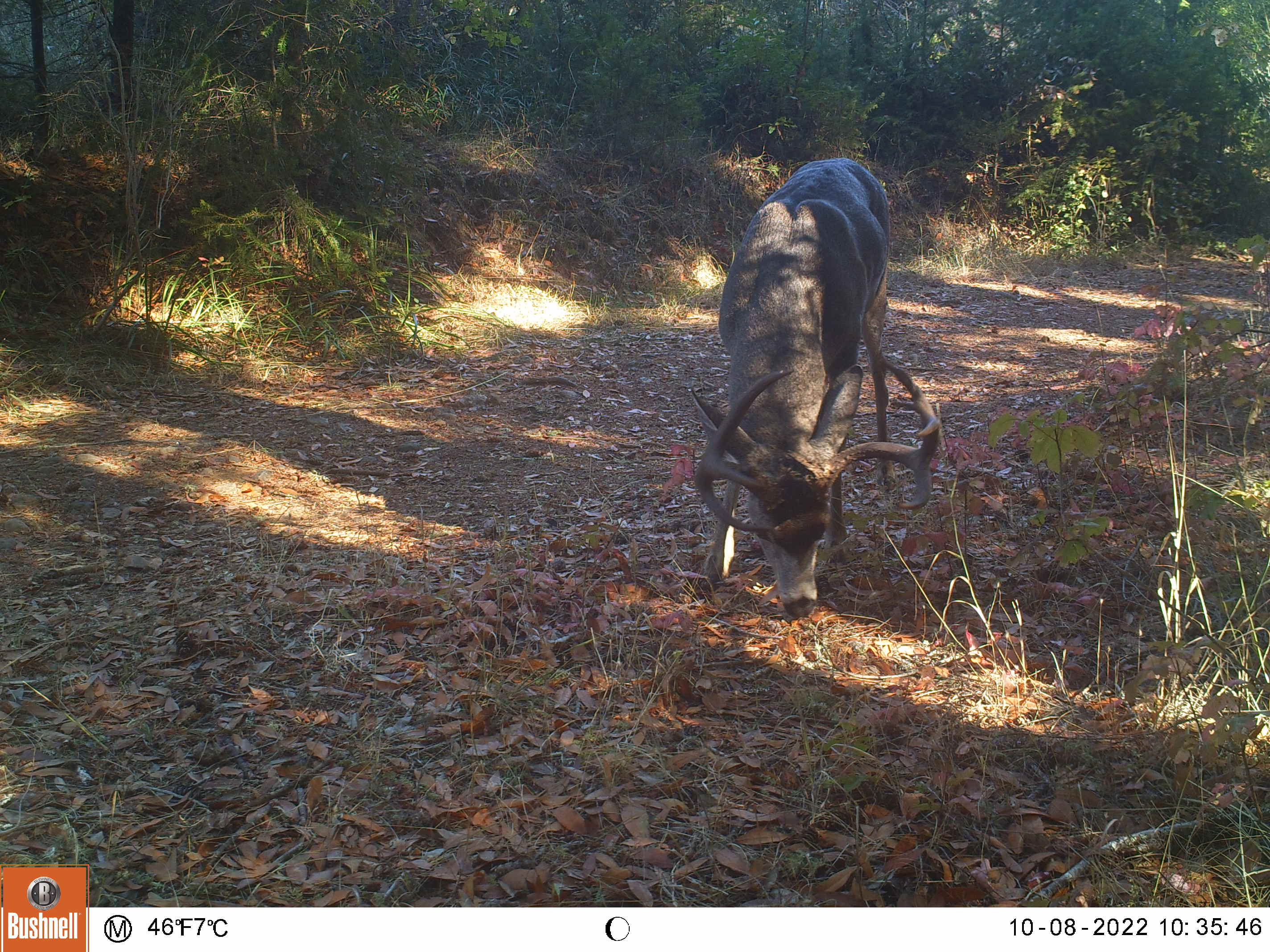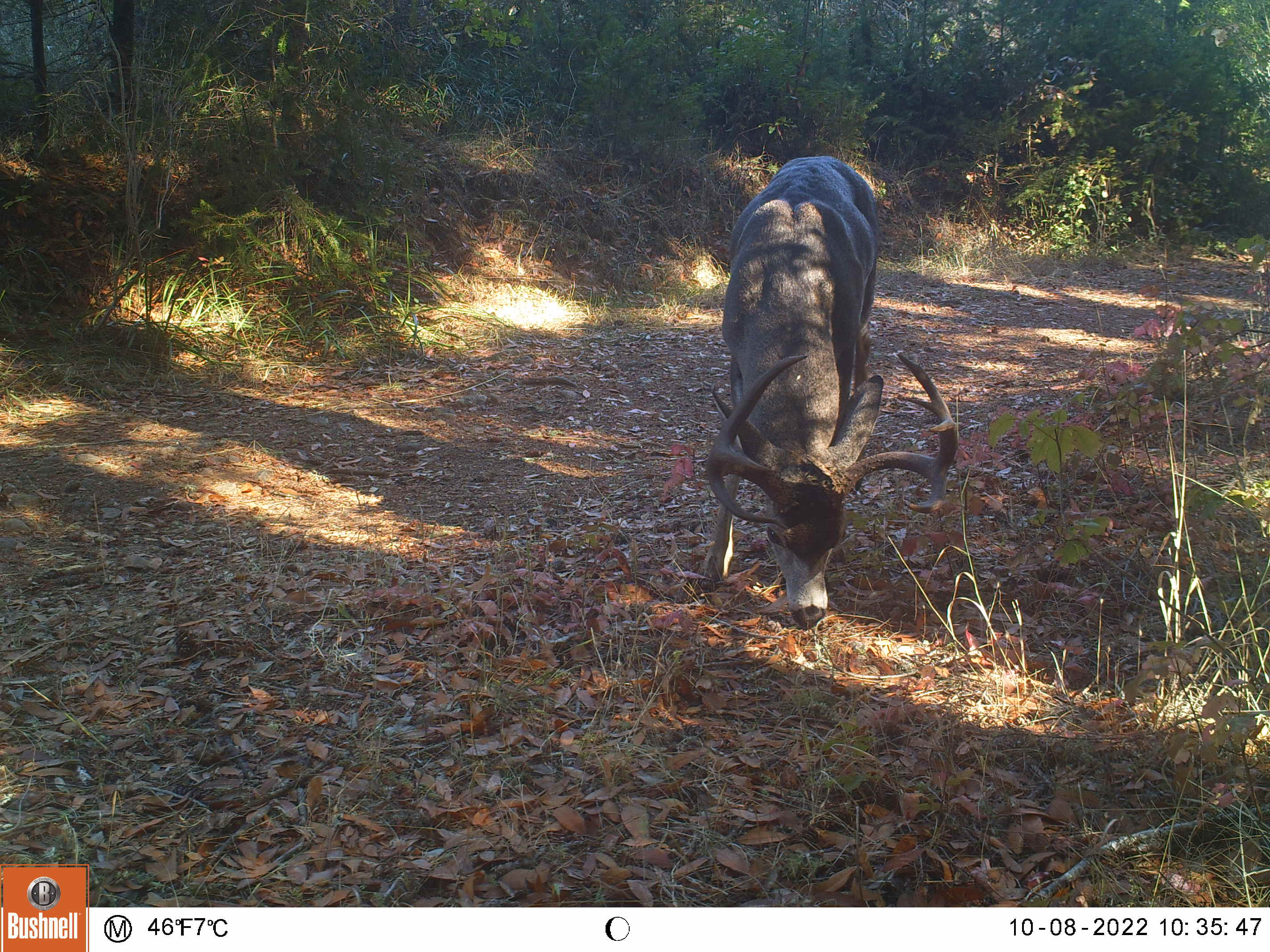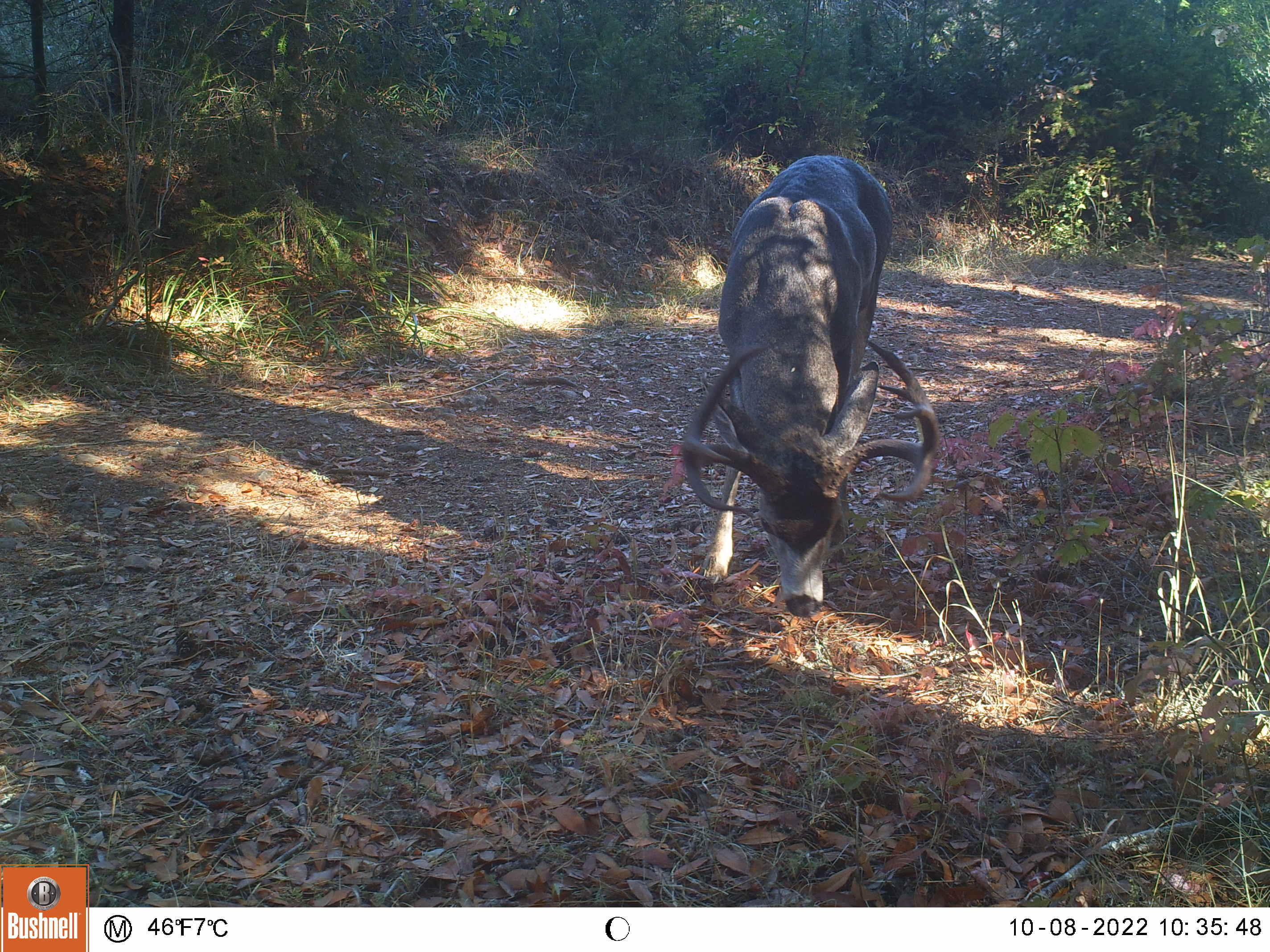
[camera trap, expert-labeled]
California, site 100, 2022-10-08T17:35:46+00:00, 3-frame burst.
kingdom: Animalia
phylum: Chordata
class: Mammalia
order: Artiodactyla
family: Cervidae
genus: Odocoileus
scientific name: Odocoileus hemionus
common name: mule deer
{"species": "mule deer (Odocoileus hemionus)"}